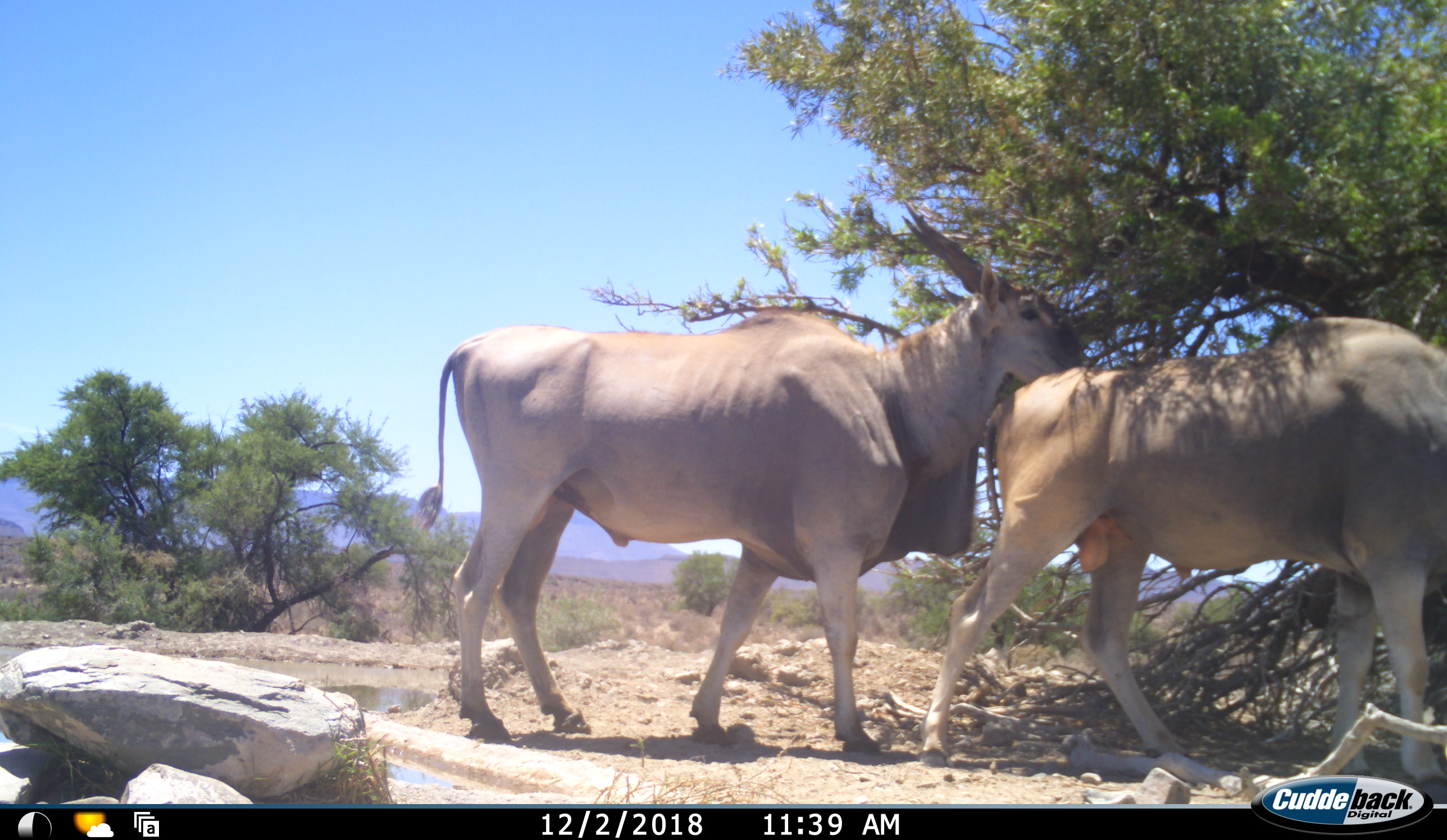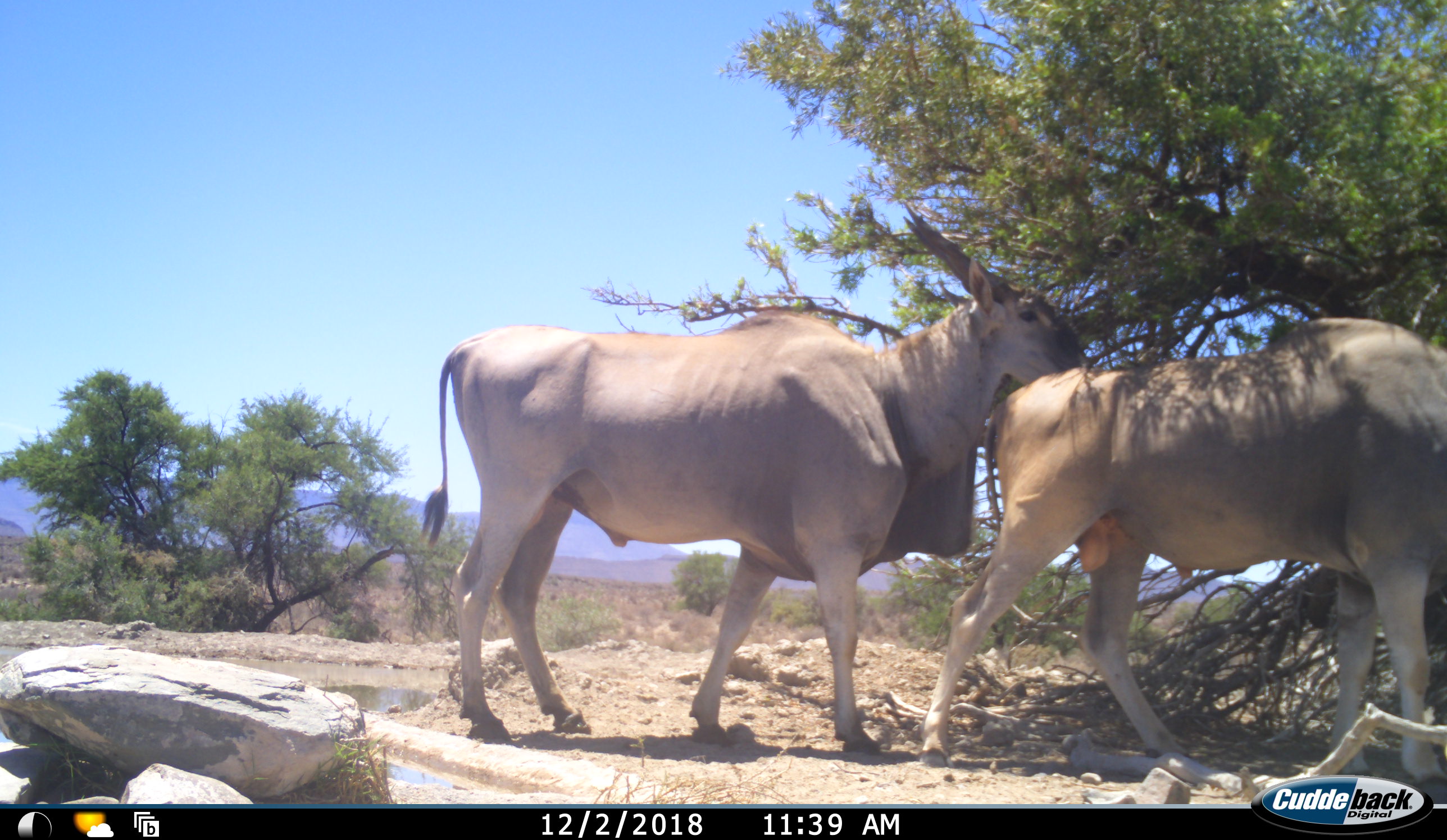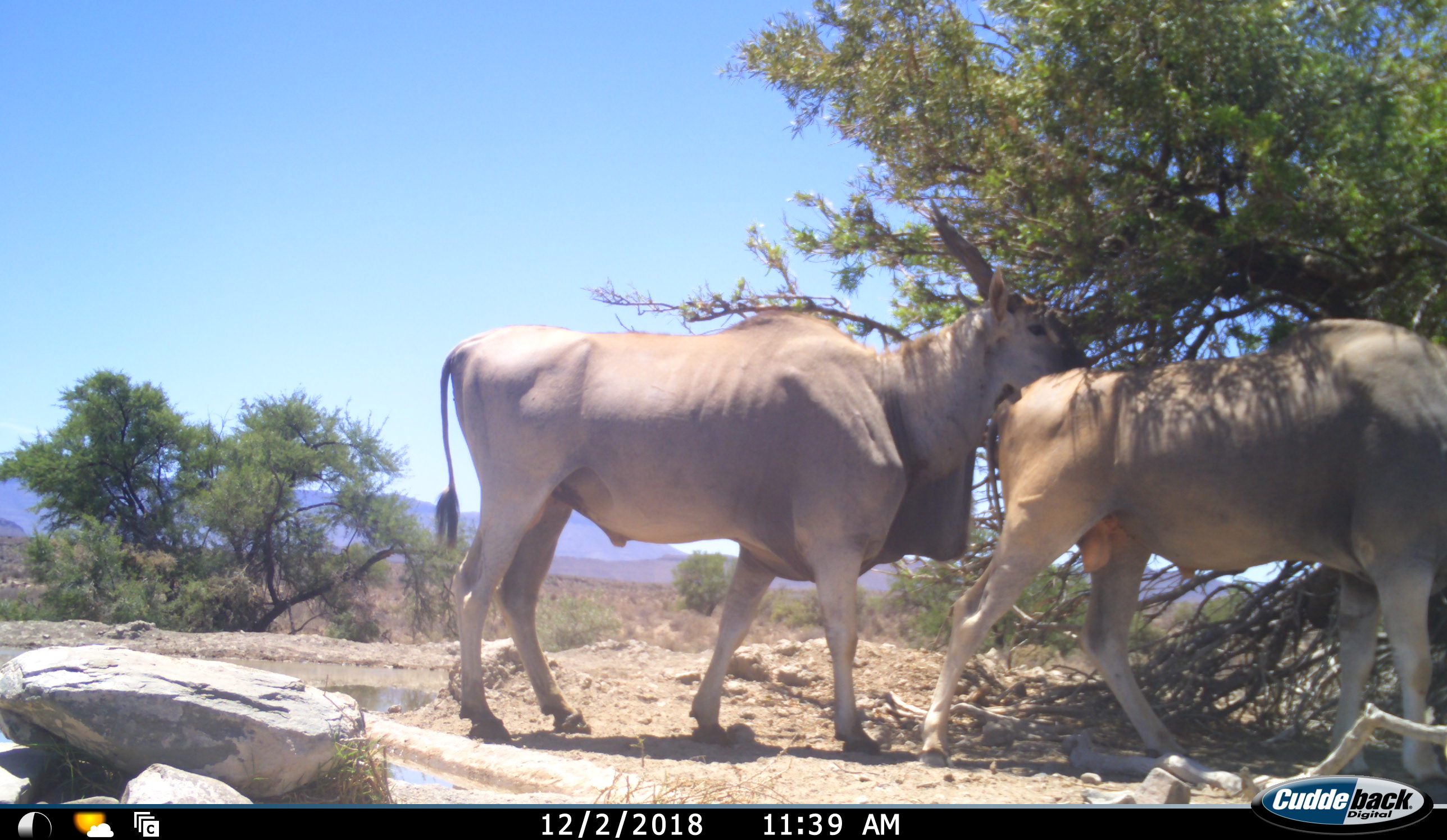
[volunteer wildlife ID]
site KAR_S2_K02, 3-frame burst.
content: unidentified animal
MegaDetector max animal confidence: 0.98